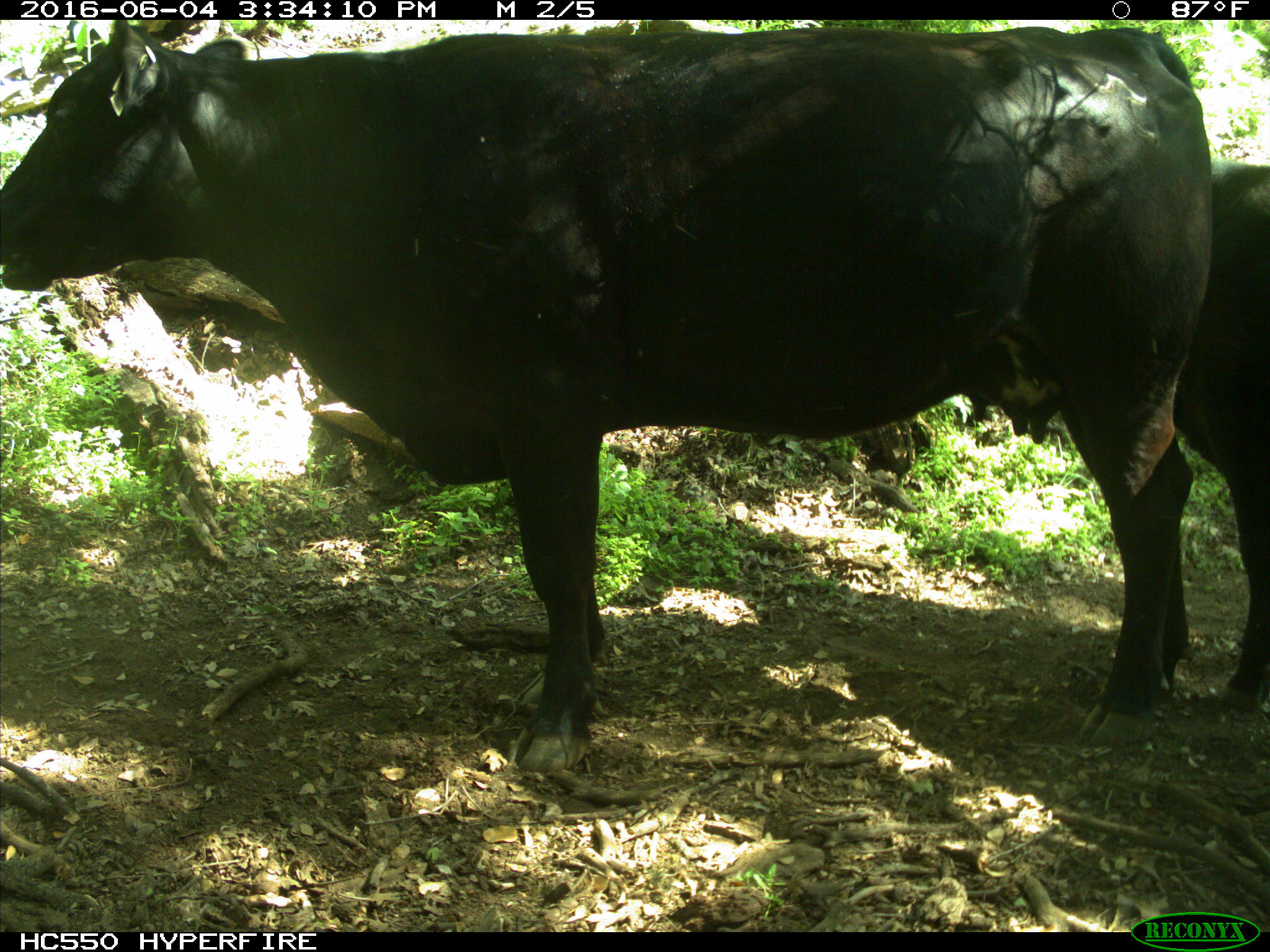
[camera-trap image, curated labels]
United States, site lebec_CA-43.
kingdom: Animalia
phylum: Chordata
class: Mammalia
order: Artiodactyla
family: Bovidae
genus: Bos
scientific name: Bos taurus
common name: domestic cow